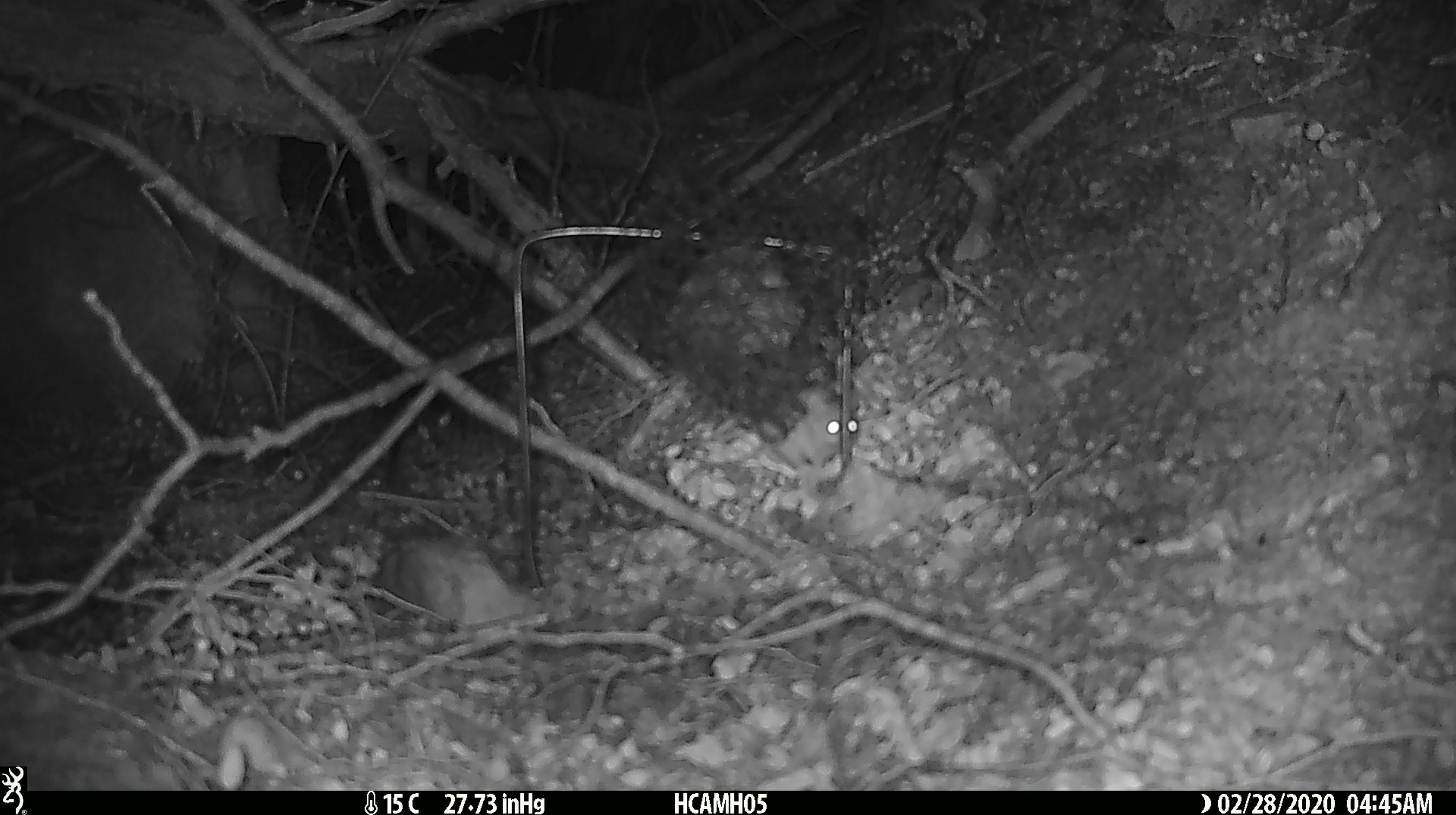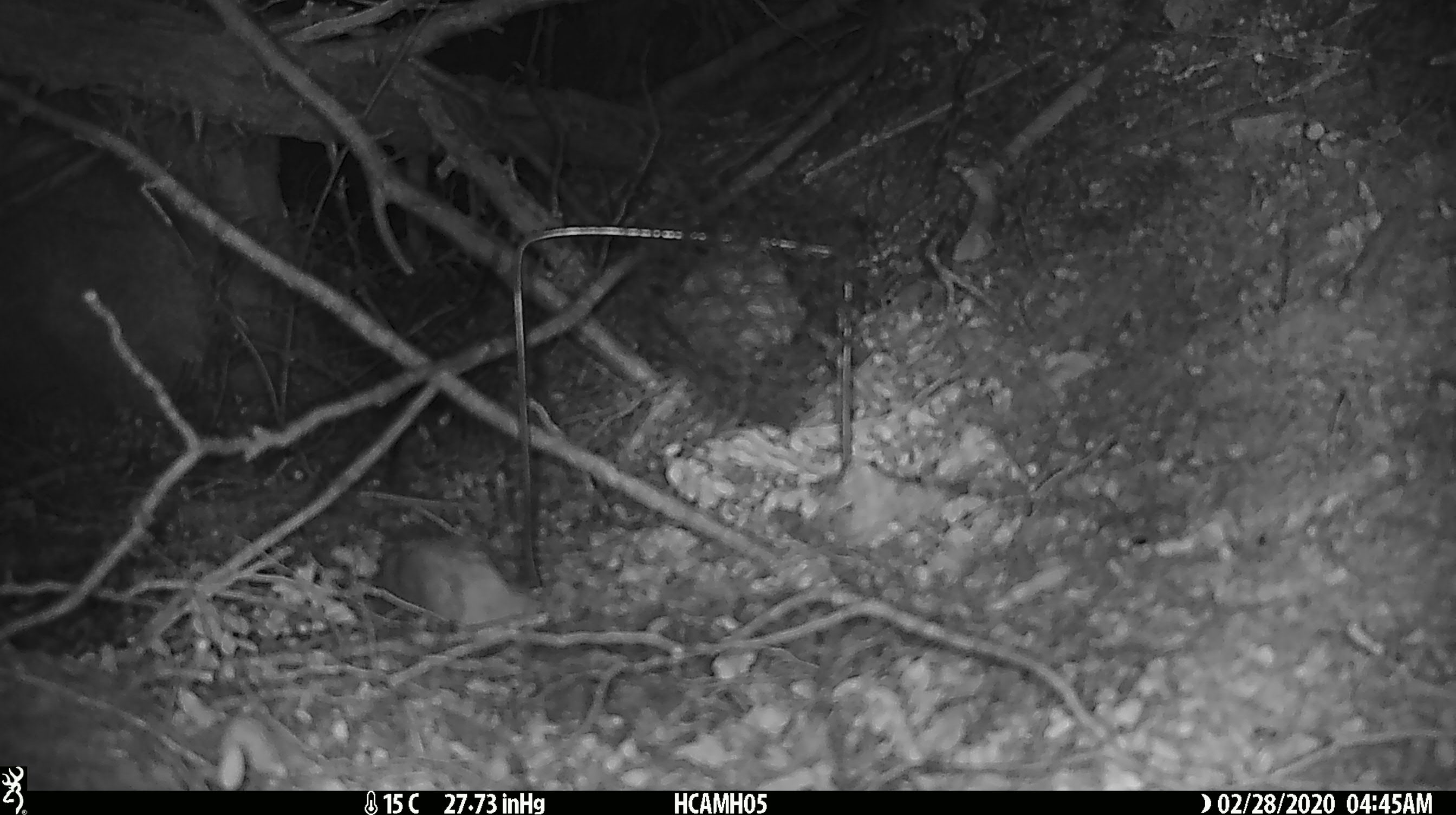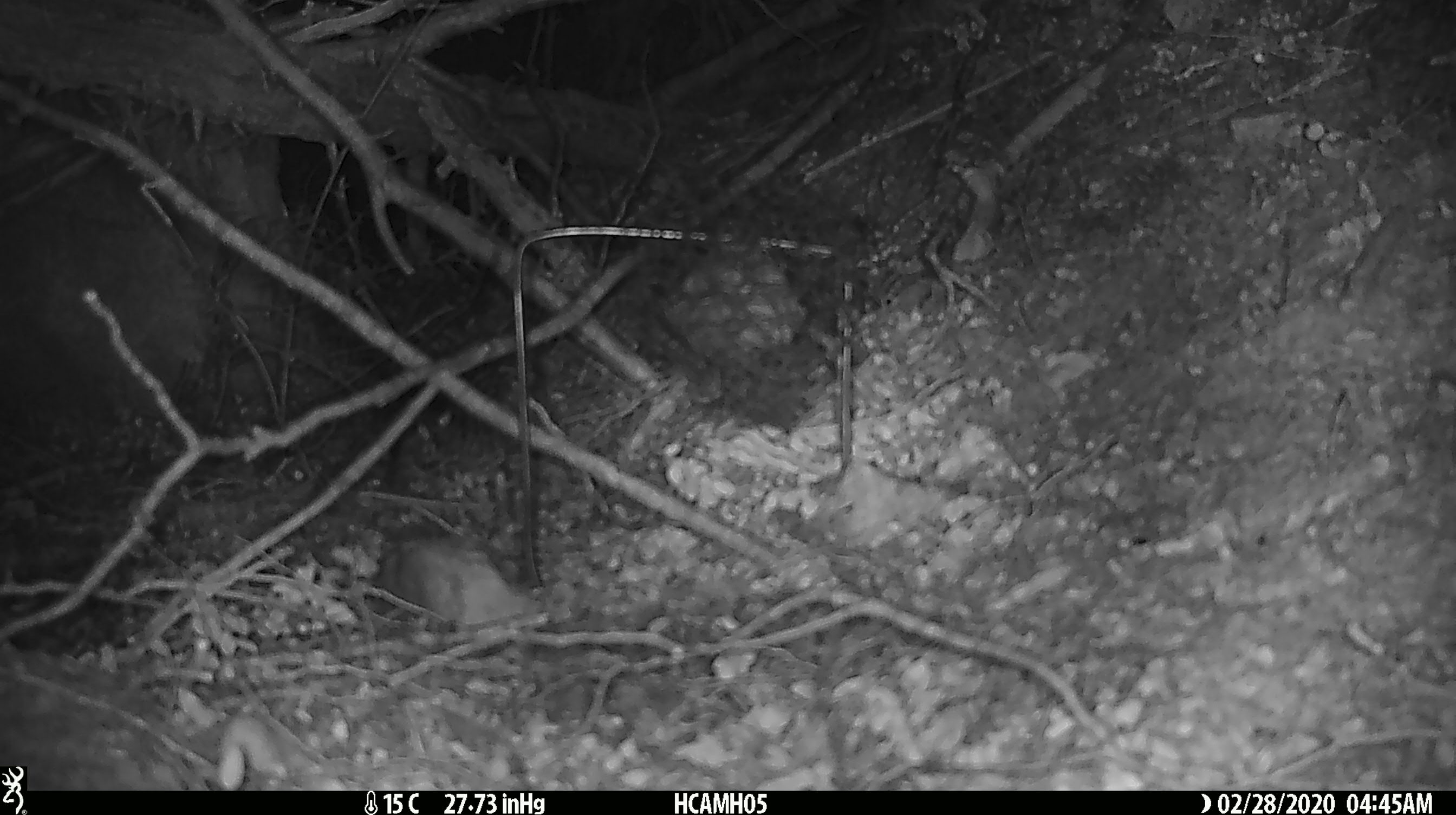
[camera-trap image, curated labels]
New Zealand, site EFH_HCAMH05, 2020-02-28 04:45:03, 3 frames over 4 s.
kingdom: Animalia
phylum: Chordata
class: Mammalia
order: Rodentia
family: Muridae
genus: Mus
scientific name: Mus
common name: mouse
Mouse (Mus).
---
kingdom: Animalia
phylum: Chordata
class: Mammalia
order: Rodentia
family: Muridae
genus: Rattus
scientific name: Rattus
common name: rat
Rat (Rattus).